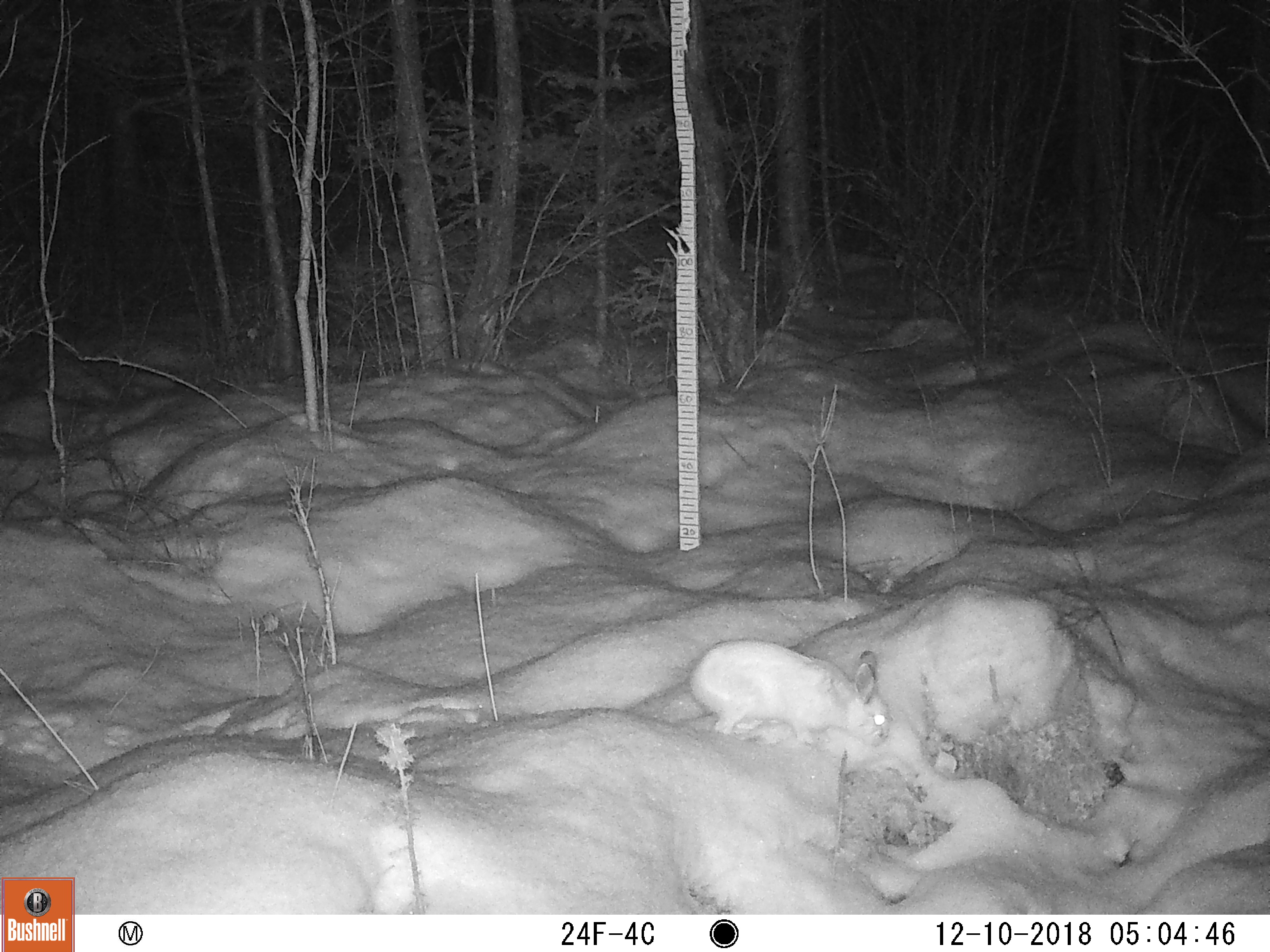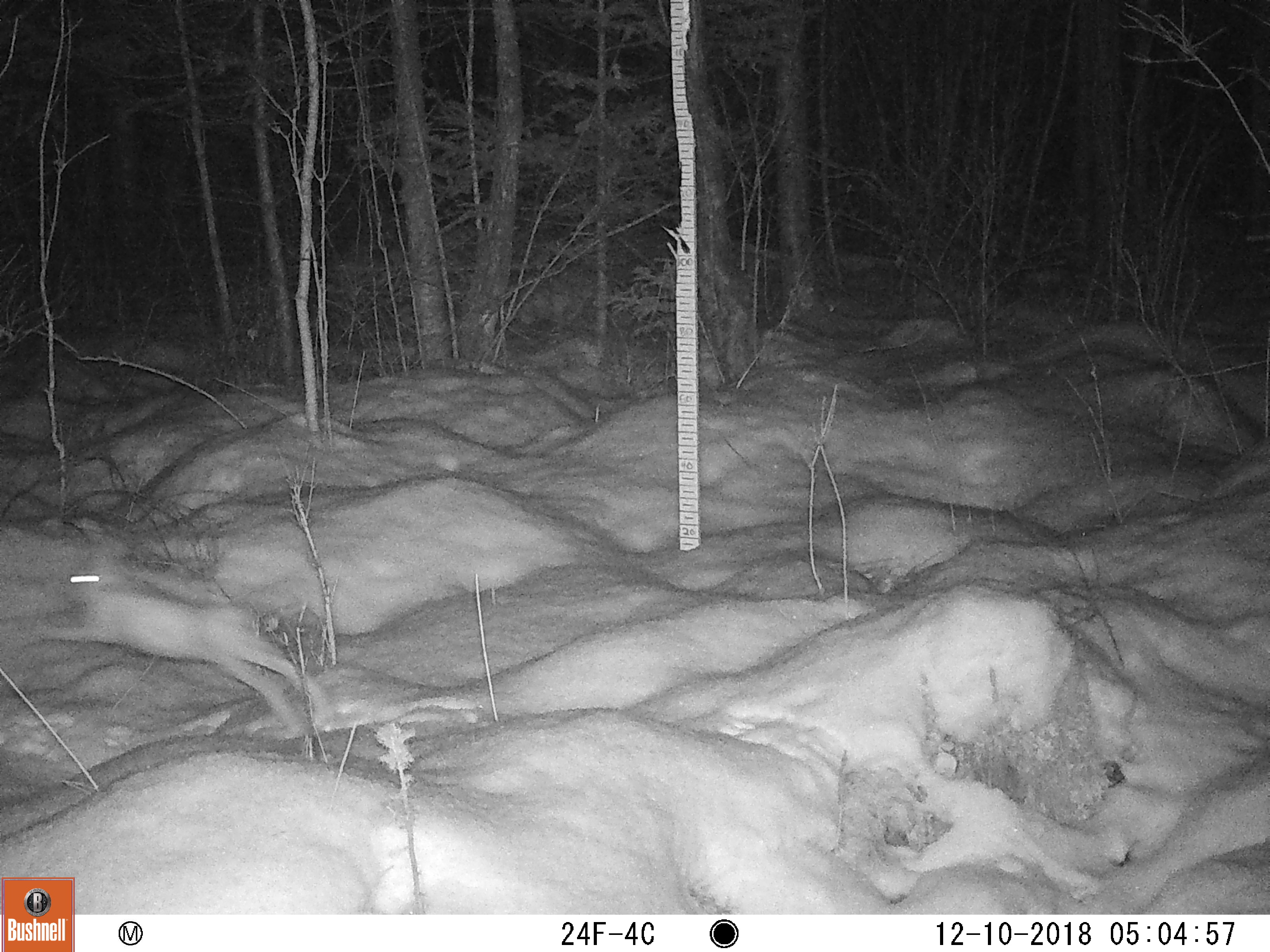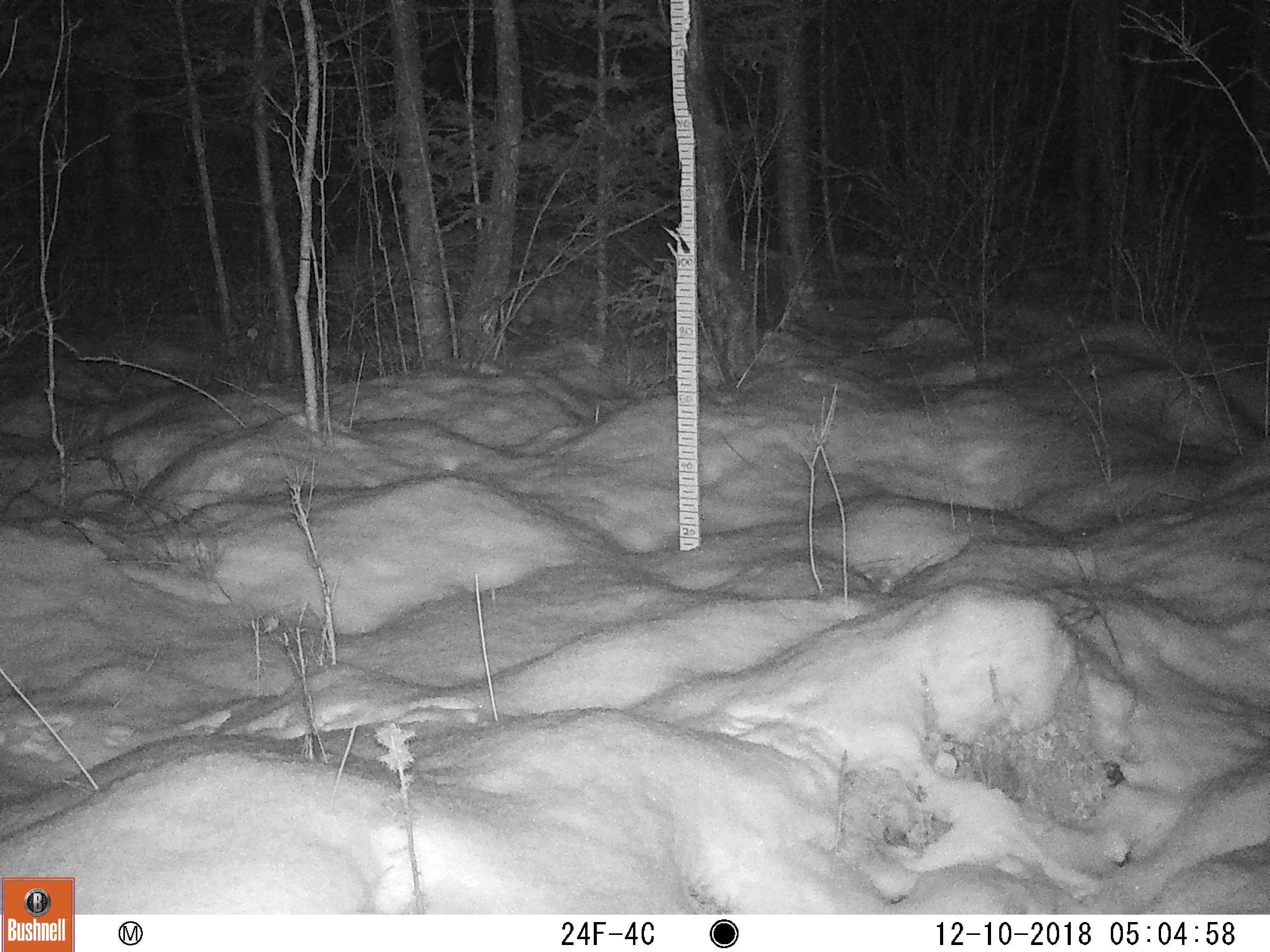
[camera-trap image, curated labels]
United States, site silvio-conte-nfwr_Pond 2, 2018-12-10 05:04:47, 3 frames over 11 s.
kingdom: Animalia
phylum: Chordata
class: Mammalia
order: Lagomorpha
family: Leporidae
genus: Lepus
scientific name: Lepus americanus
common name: snowshoe hare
Snowshoe hare (Lepus americanus).